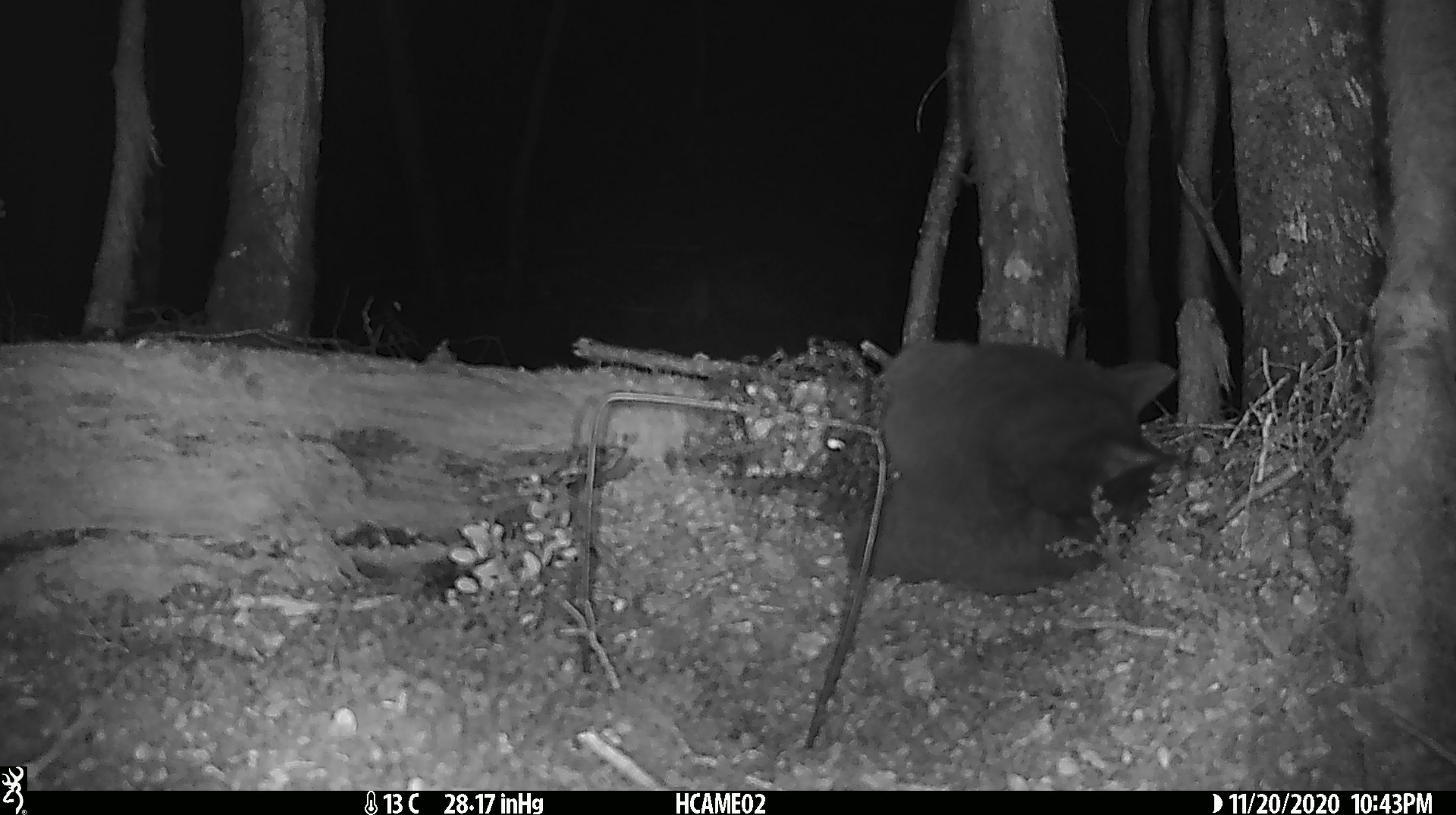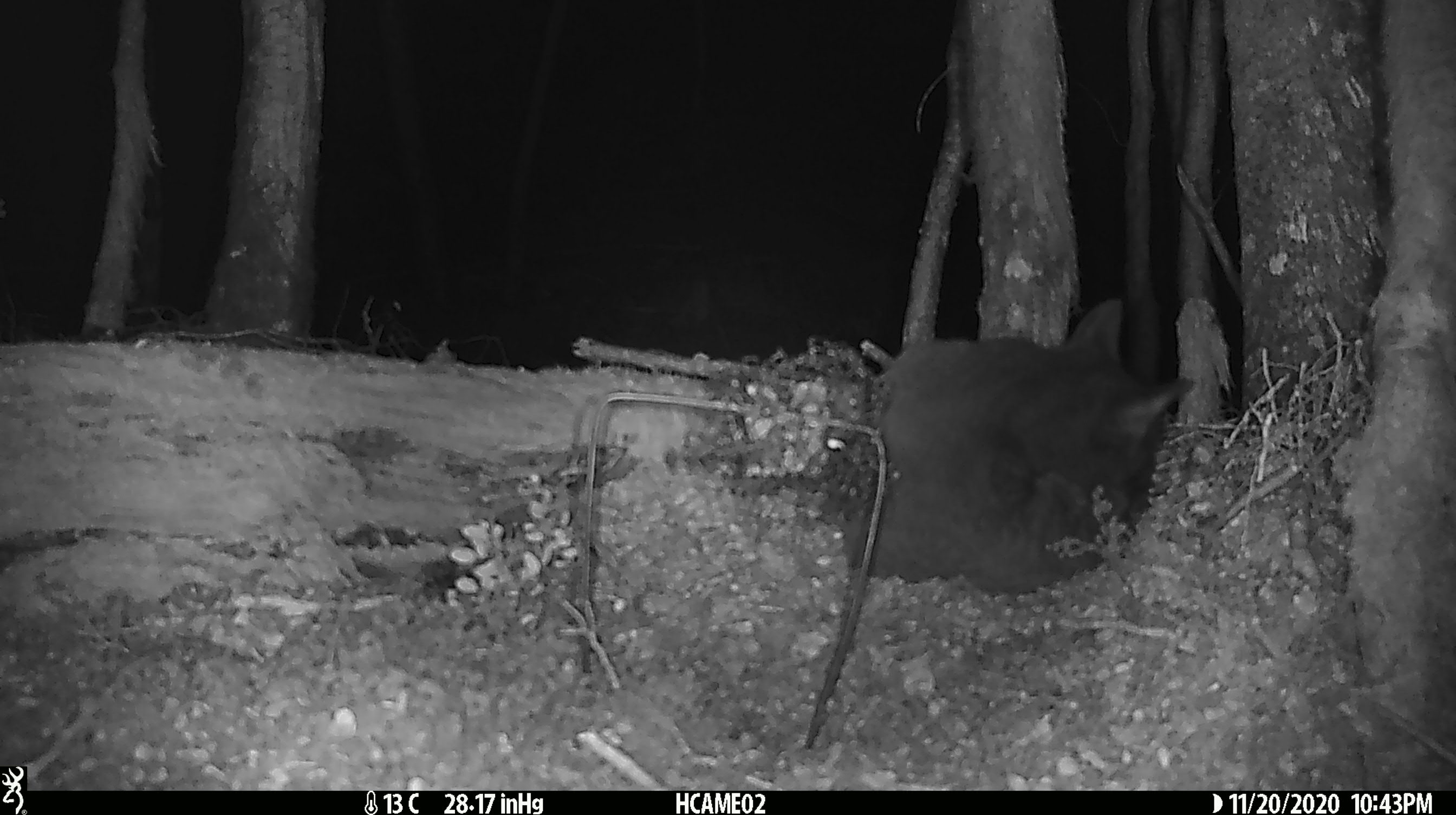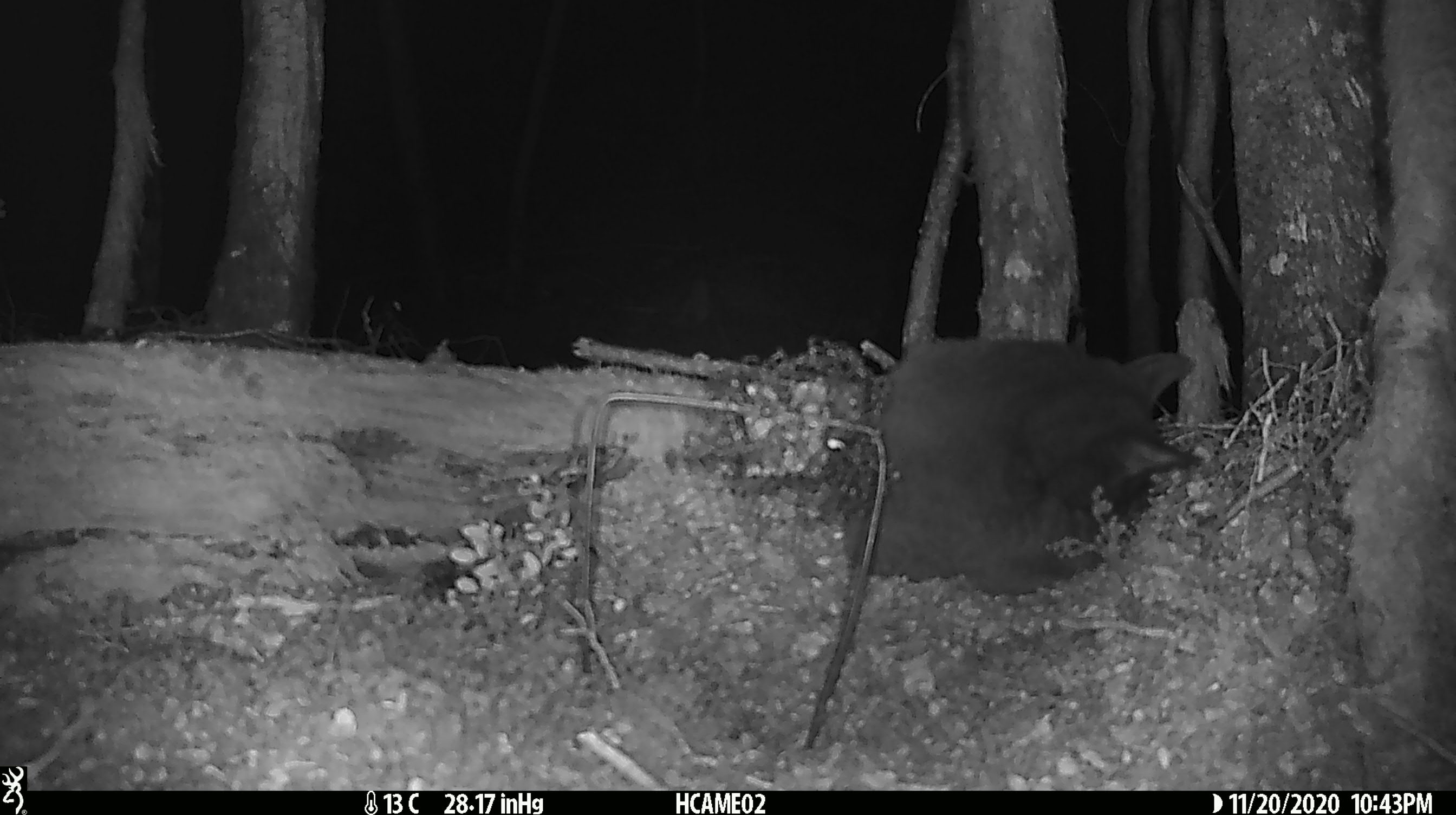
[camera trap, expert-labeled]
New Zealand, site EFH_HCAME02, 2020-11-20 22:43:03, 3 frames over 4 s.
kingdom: Animalia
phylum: Chordata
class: Mammalia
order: Carnivora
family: Felidae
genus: Felis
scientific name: Felis catus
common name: domestic cat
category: cat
Cat (domestic cat) (Felis catus).